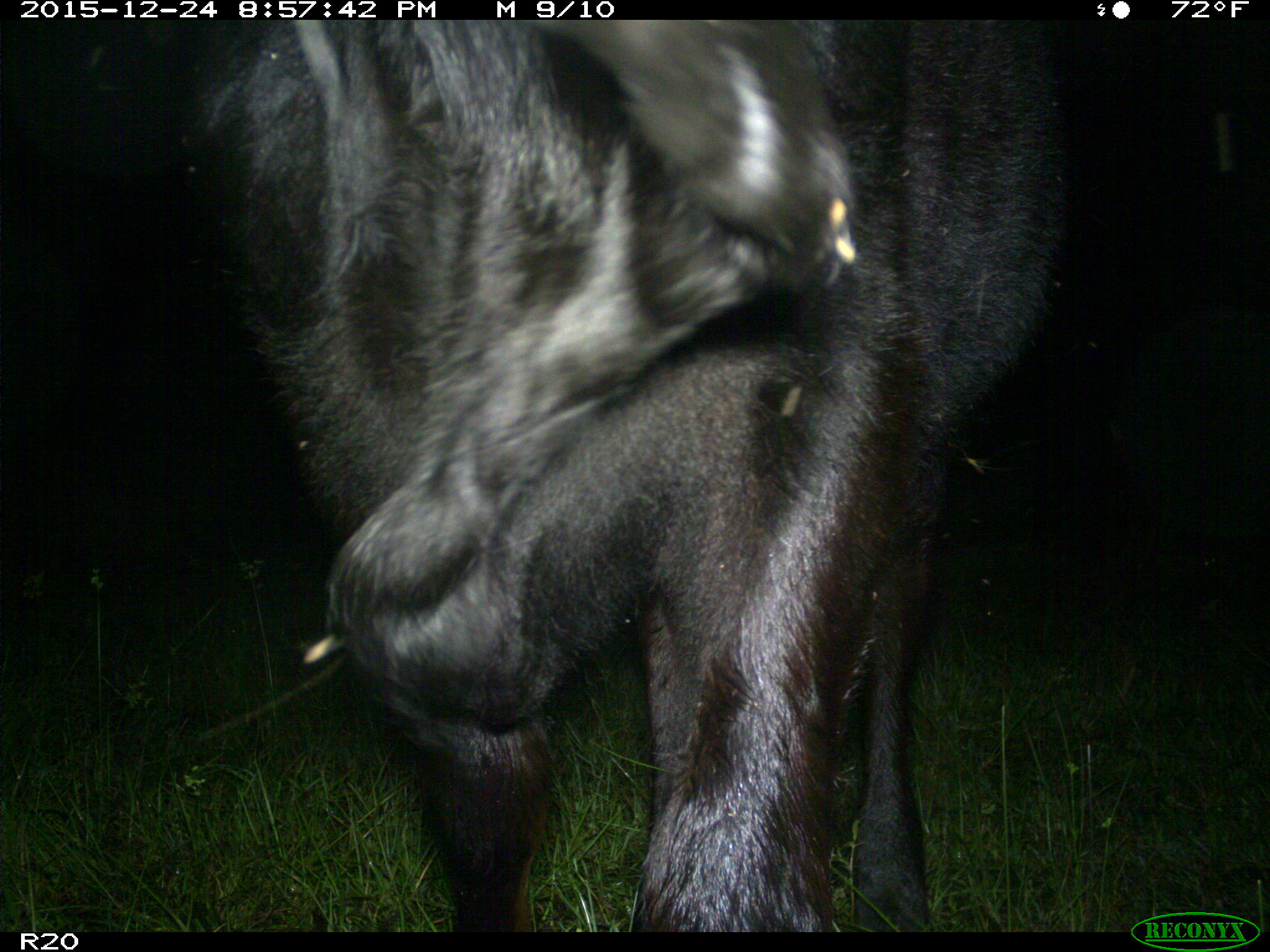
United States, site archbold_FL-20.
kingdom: Animalia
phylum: Chordata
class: Mammalia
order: Artiodactyla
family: Bovidae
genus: Bos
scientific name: Bos taurus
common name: domestic cow